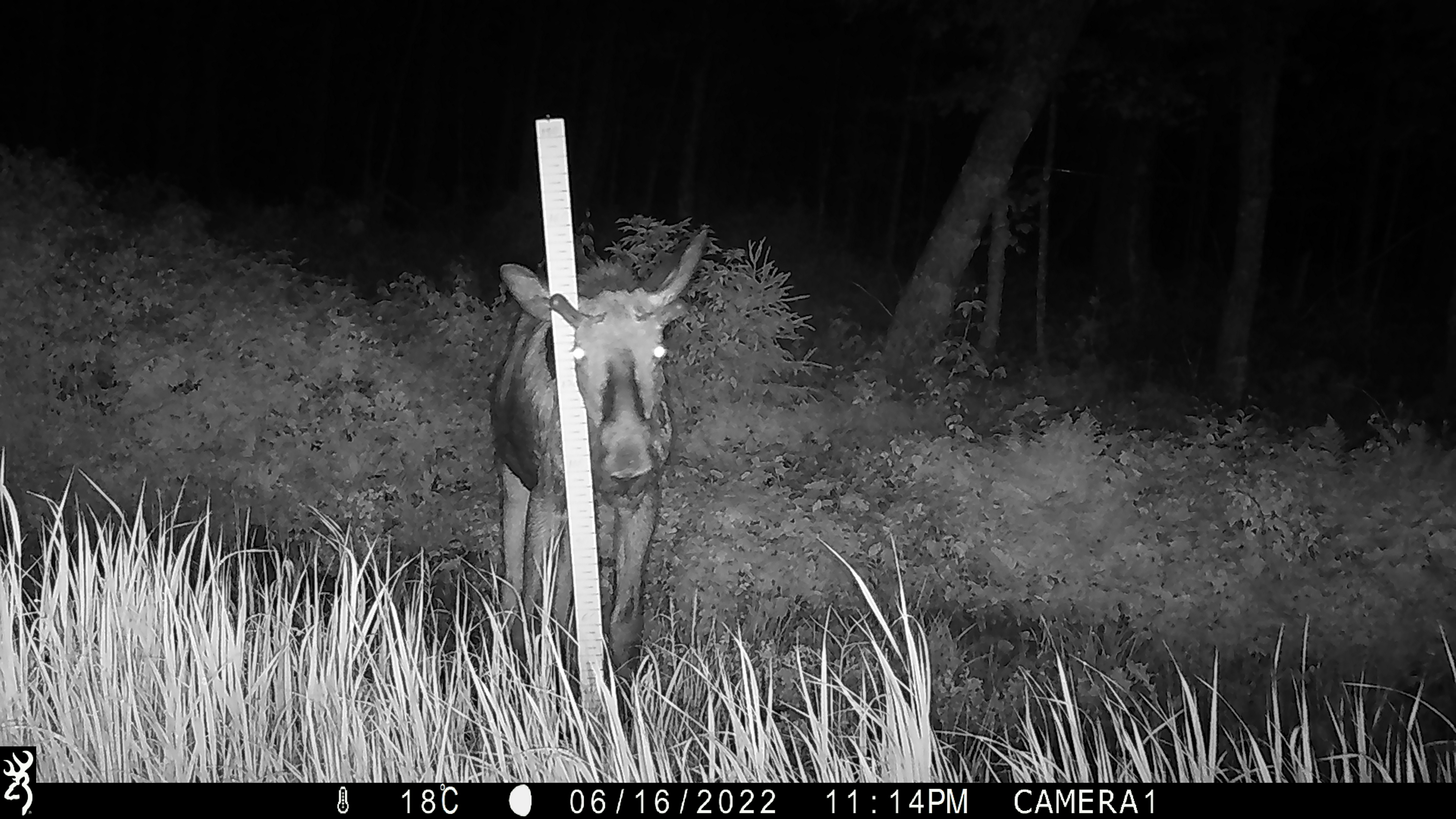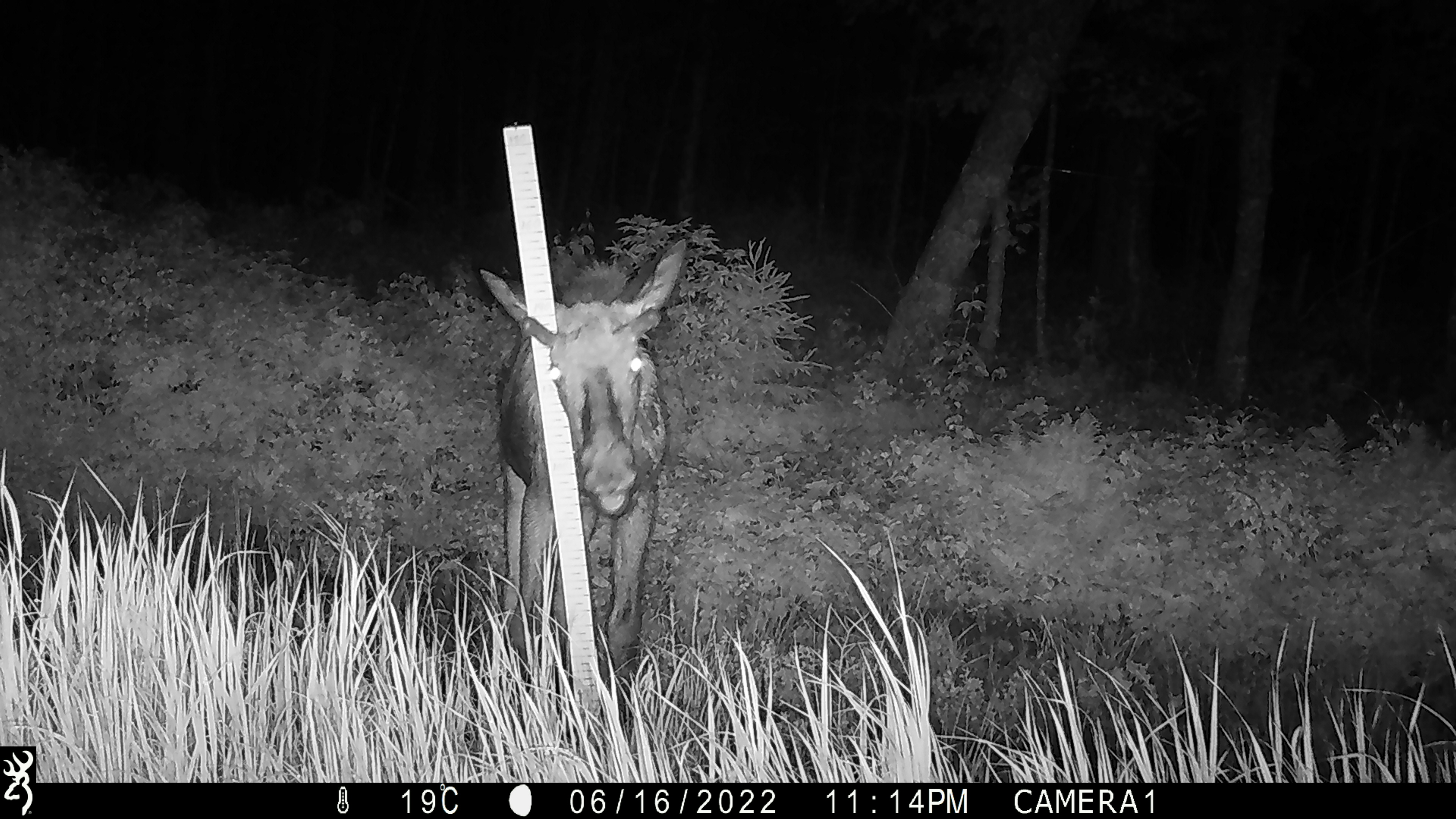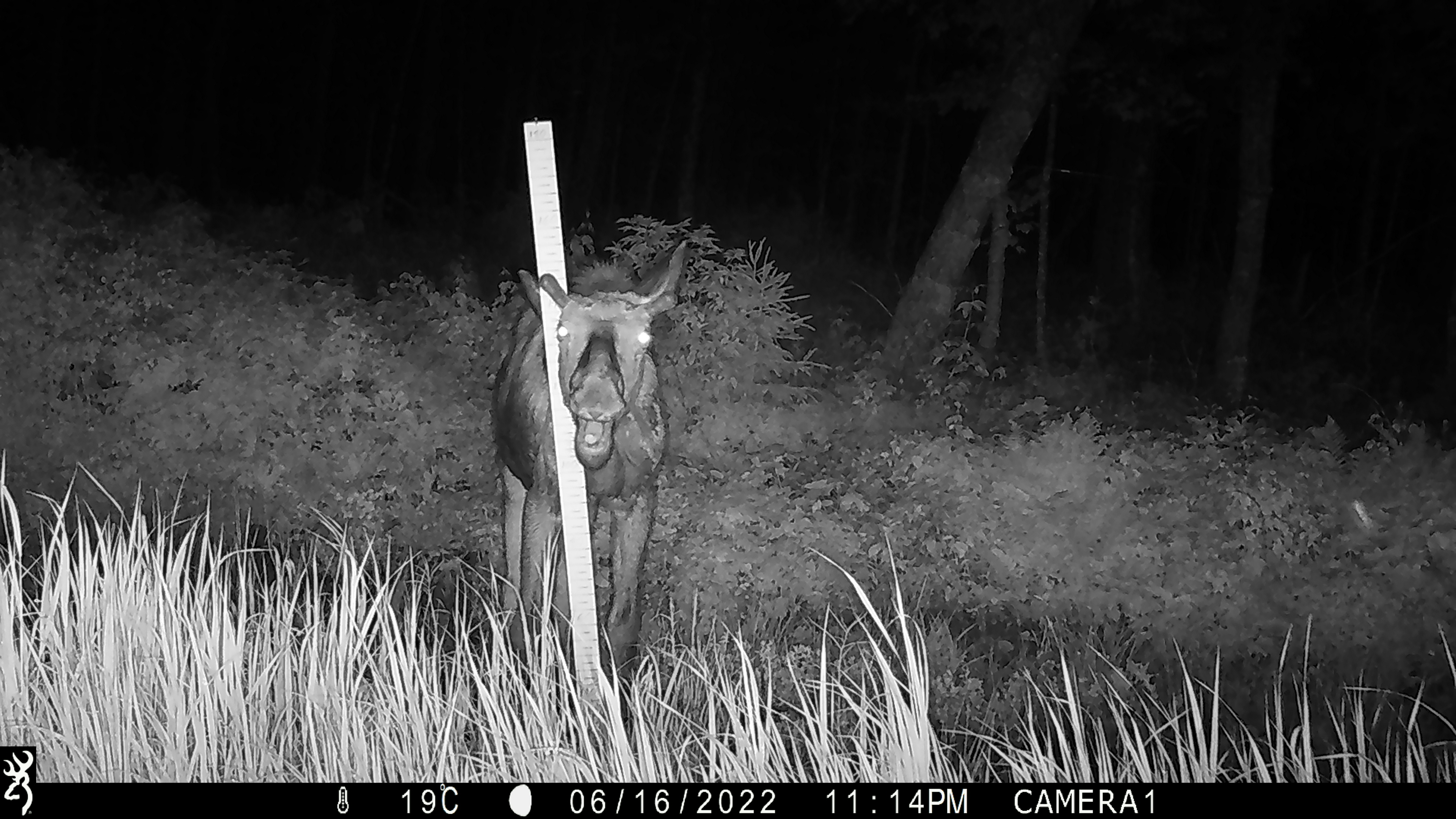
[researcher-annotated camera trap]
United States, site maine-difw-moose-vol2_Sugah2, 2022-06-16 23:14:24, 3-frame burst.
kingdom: Animalia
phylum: Chordata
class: Mammalia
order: Artiodactyla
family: Cervidae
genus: Alces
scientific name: Alces alces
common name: moose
Moose (Alces alces).